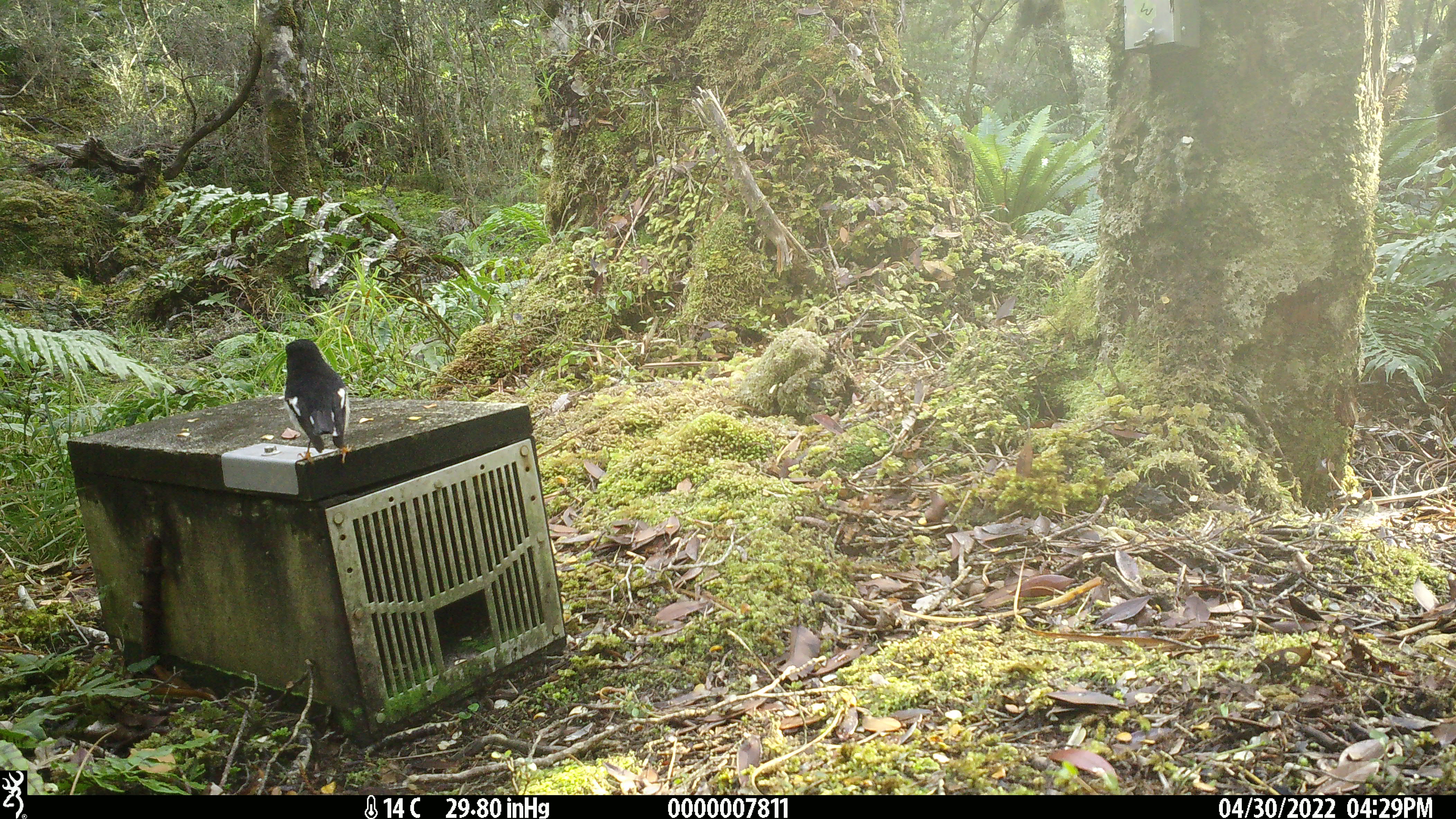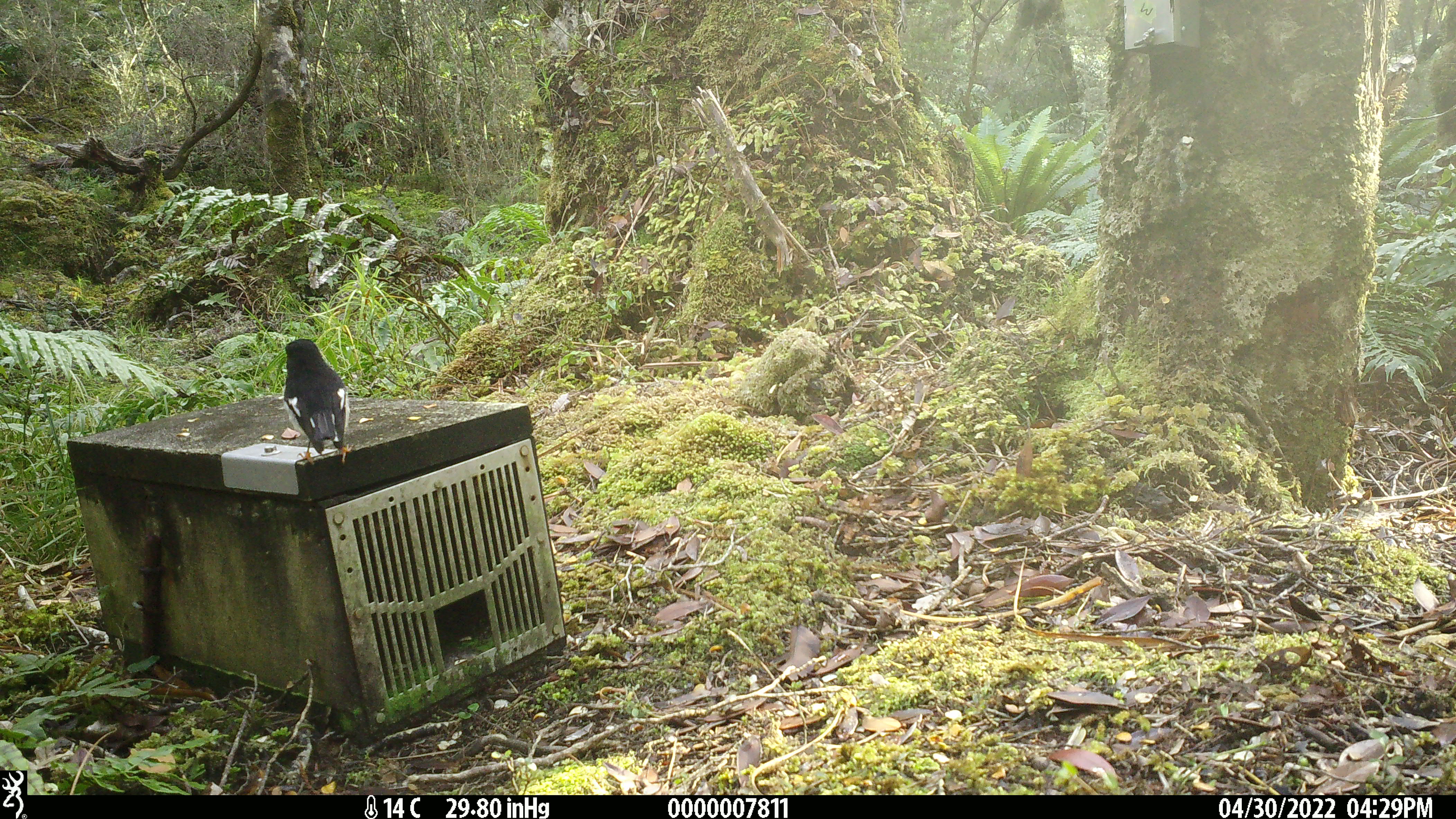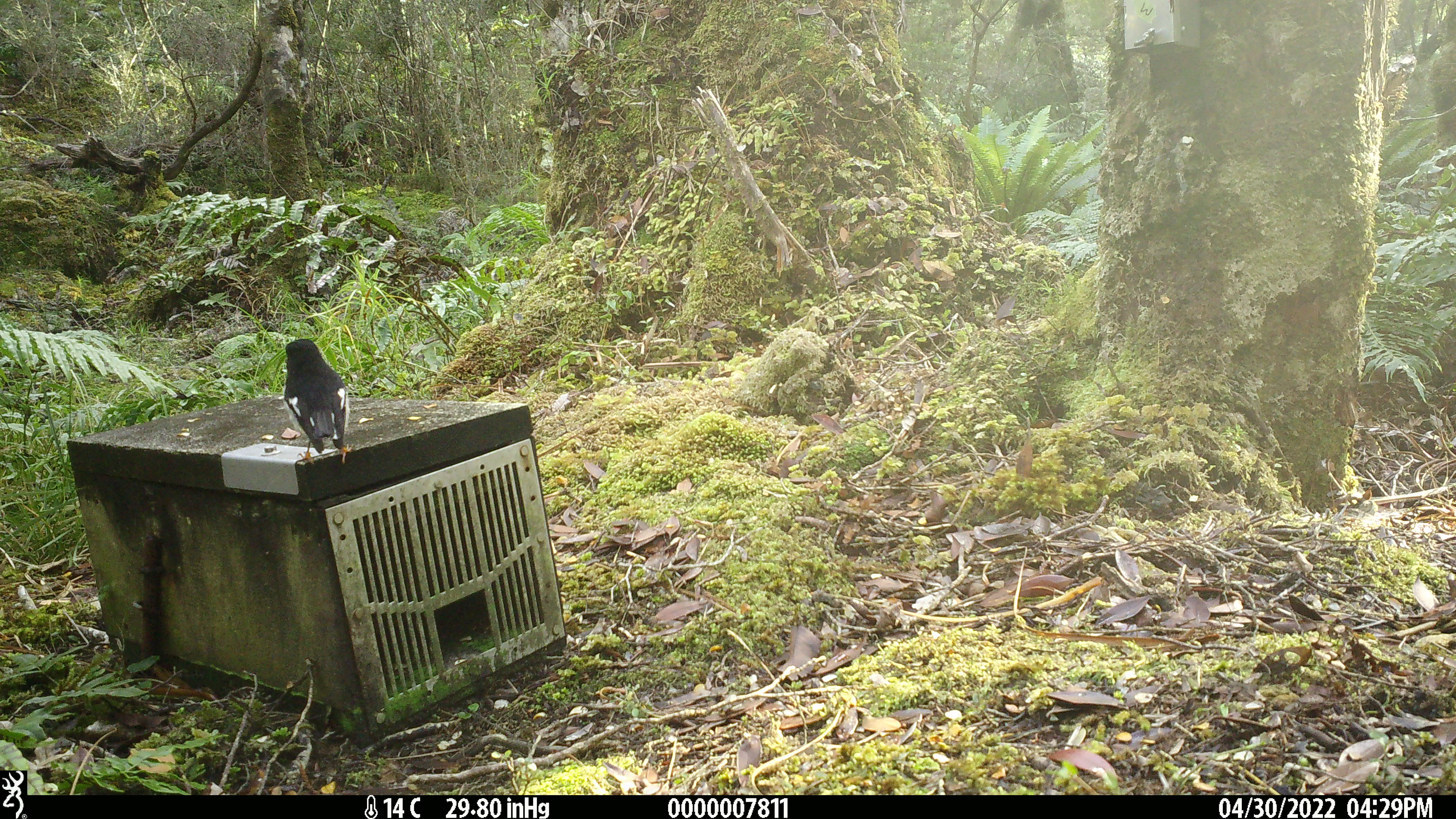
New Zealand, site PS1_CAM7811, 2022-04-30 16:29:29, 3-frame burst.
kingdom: Animalia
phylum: Chordata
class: Aves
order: Passeriformes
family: Petroicidae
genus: Petroica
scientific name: Petroica macrocephala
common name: tomtit